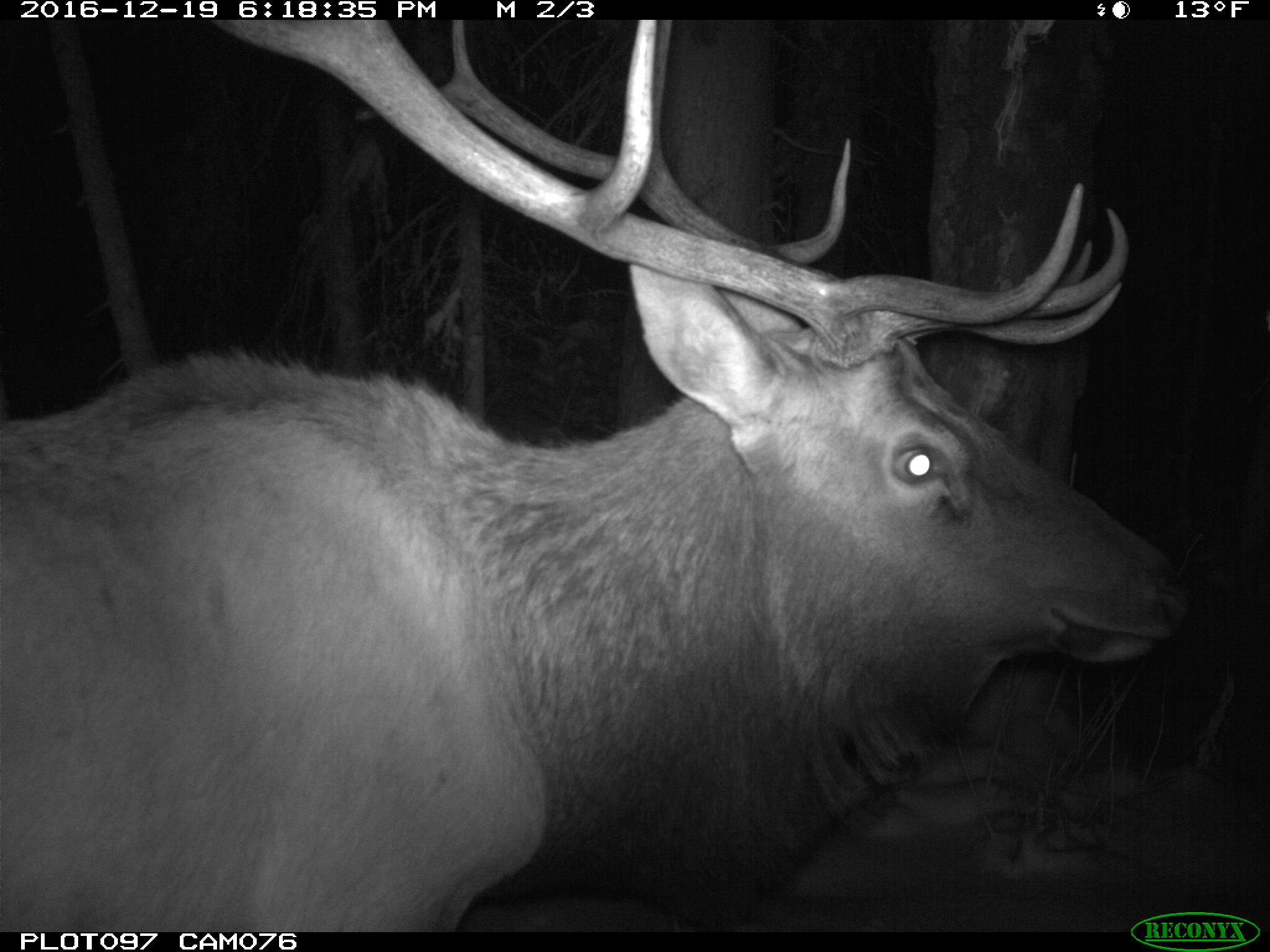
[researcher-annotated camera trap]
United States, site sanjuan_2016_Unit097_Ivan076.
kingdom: Animalia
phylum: Chordata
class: Mammalia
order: Artiodactyla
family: Cervidae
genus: Cervus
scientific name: Cervus elaphus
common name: red deer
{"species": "Cervus elaphus (red deer)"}